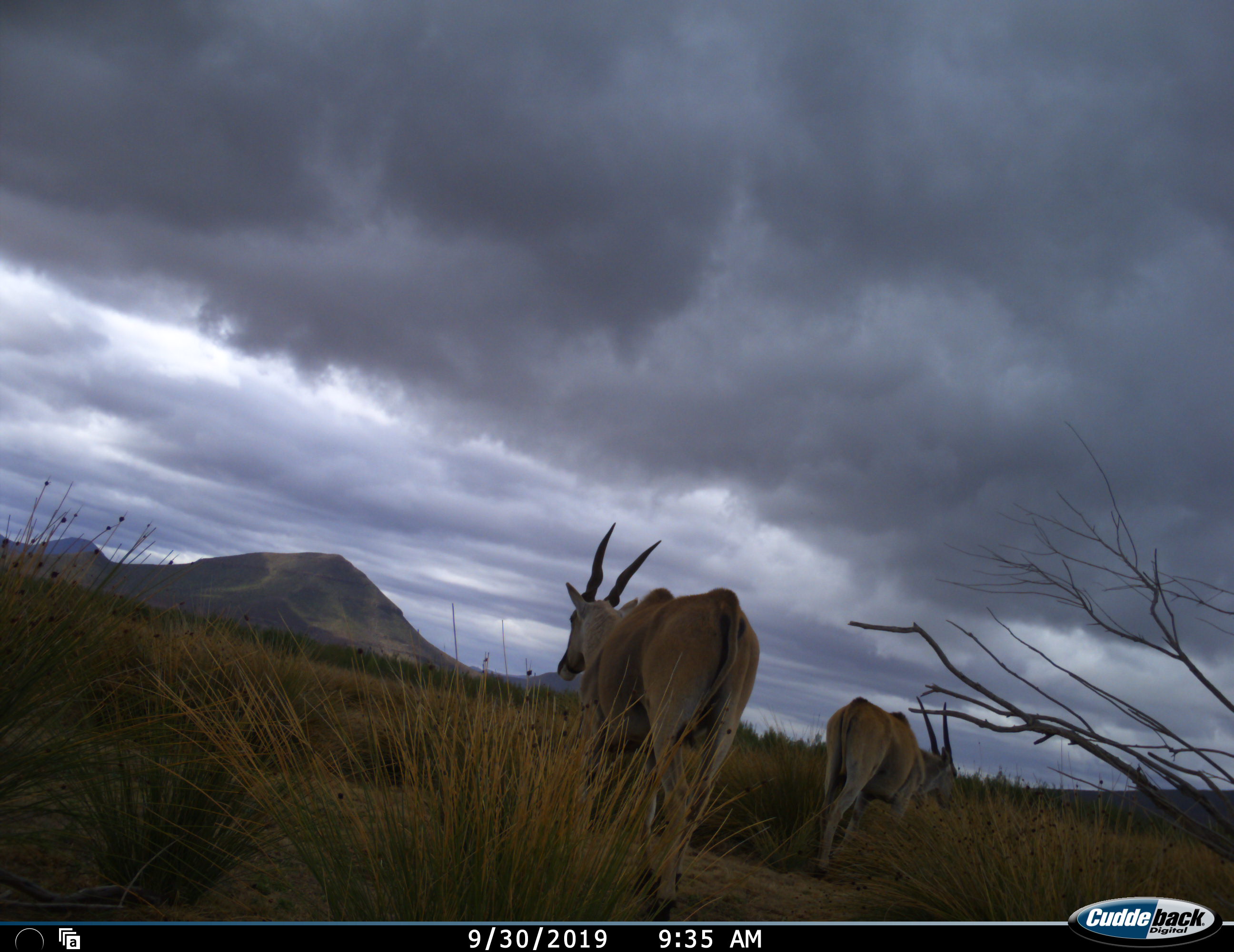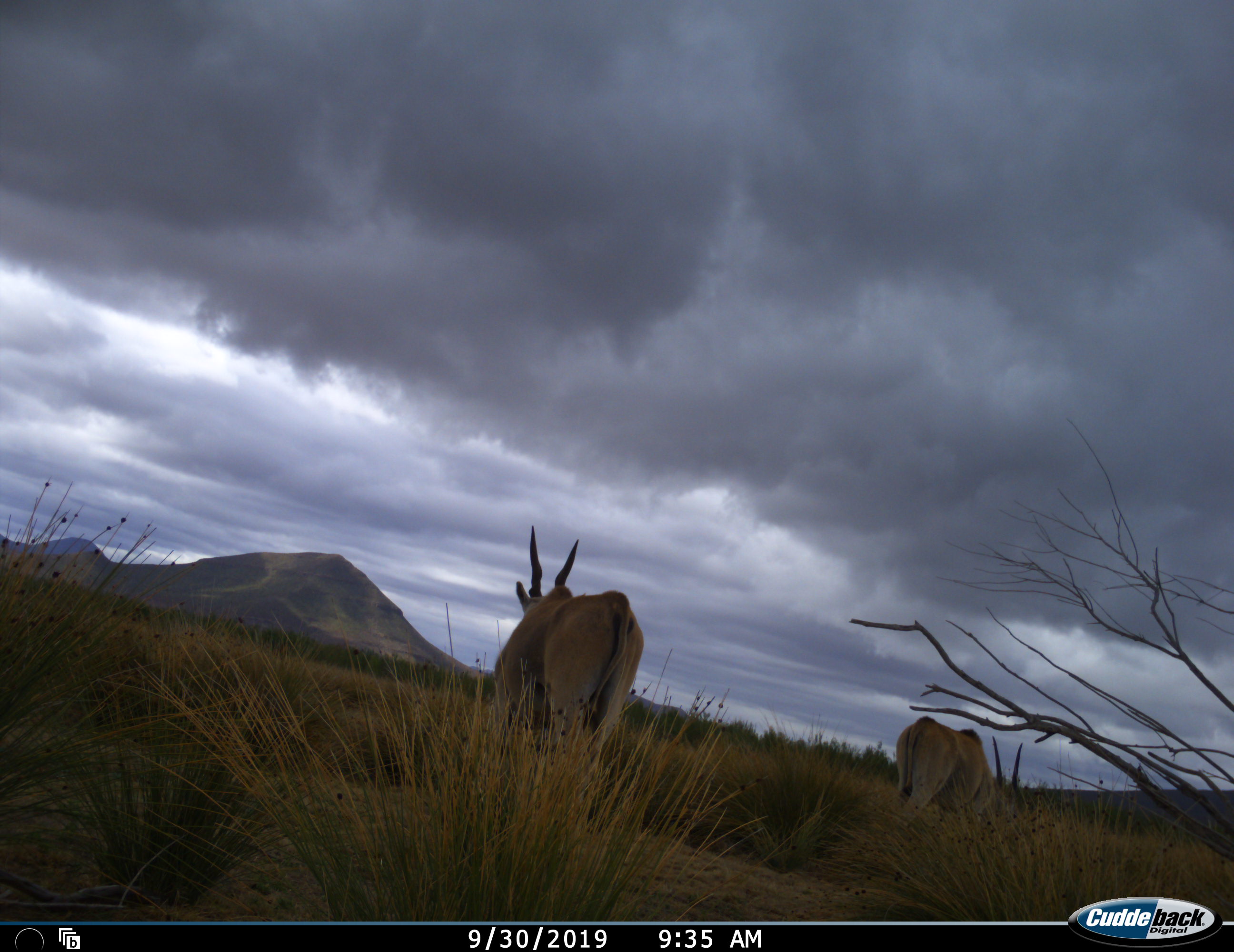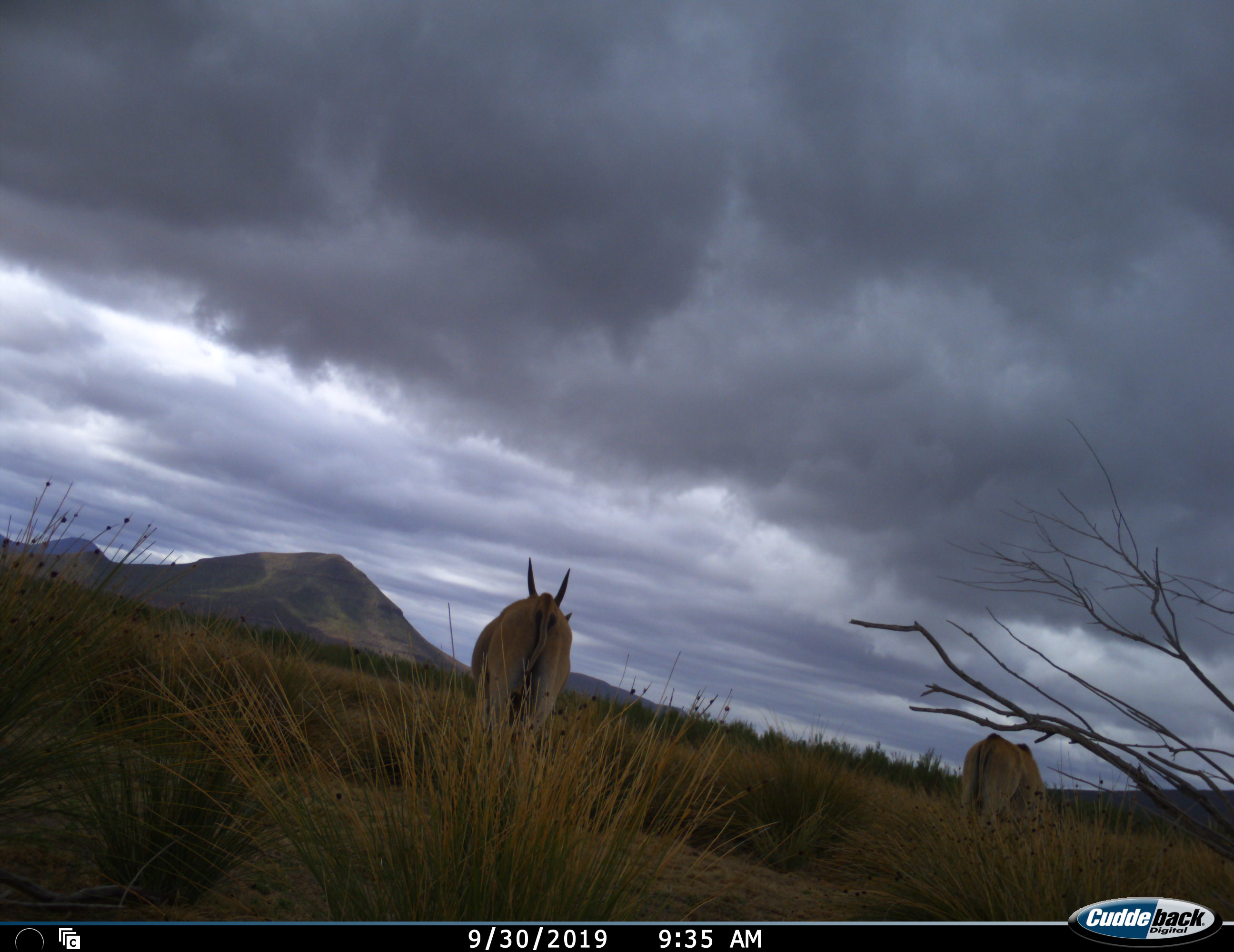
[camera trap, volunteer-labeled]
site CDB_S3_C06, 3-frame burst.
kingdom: Animalia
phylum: Chordata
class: Mammalia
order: Artiodactyla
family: Bovidae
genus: Tragelaphus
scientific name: Tragelaphus oryx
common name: eland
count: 2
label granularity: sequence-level